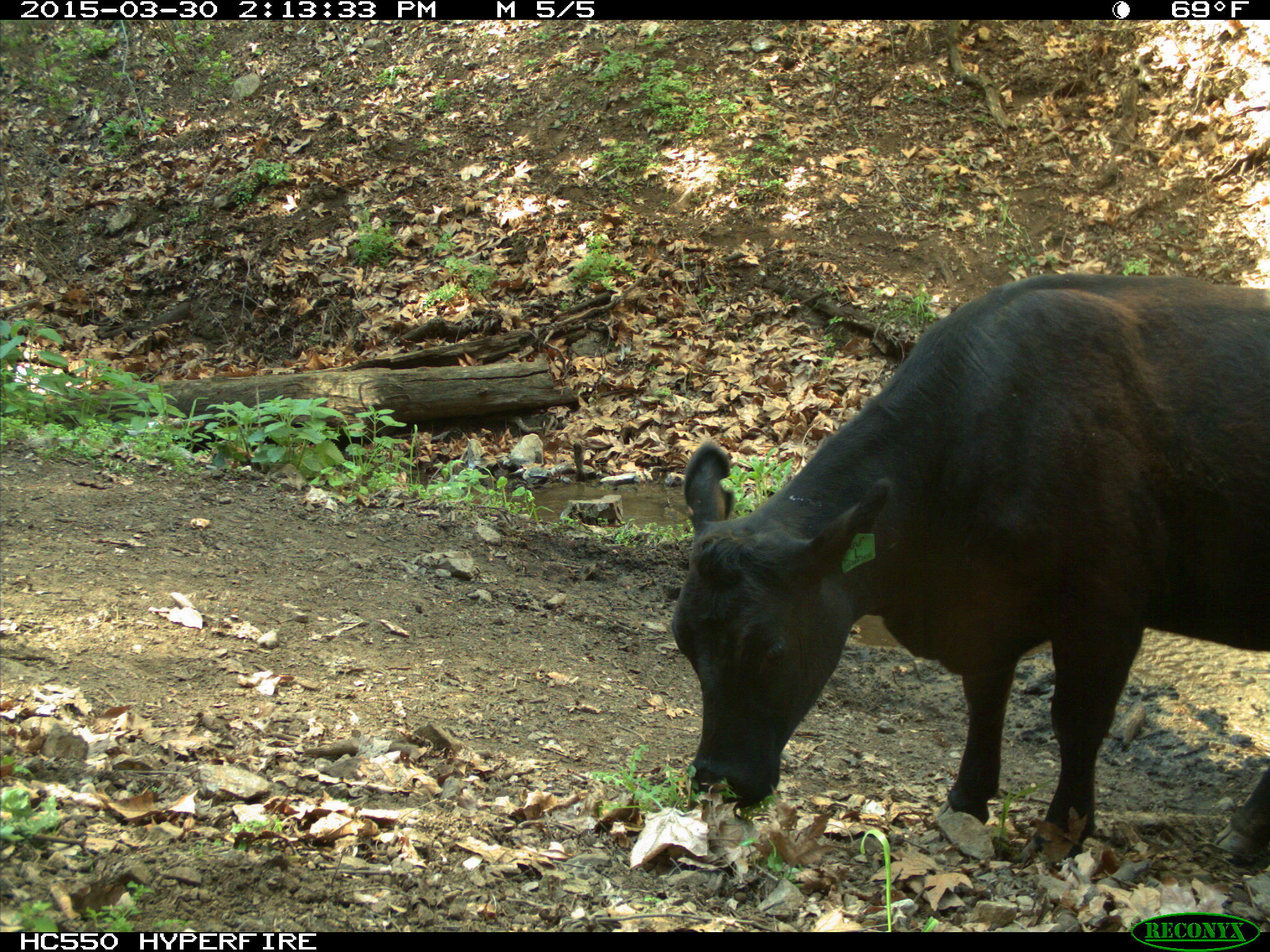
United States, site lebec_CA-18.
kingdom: Animalia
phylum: Chordata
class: Mammalia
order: Artiodactyla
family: Bovidae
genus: Bos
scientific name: Bos taurus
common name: domestic cow